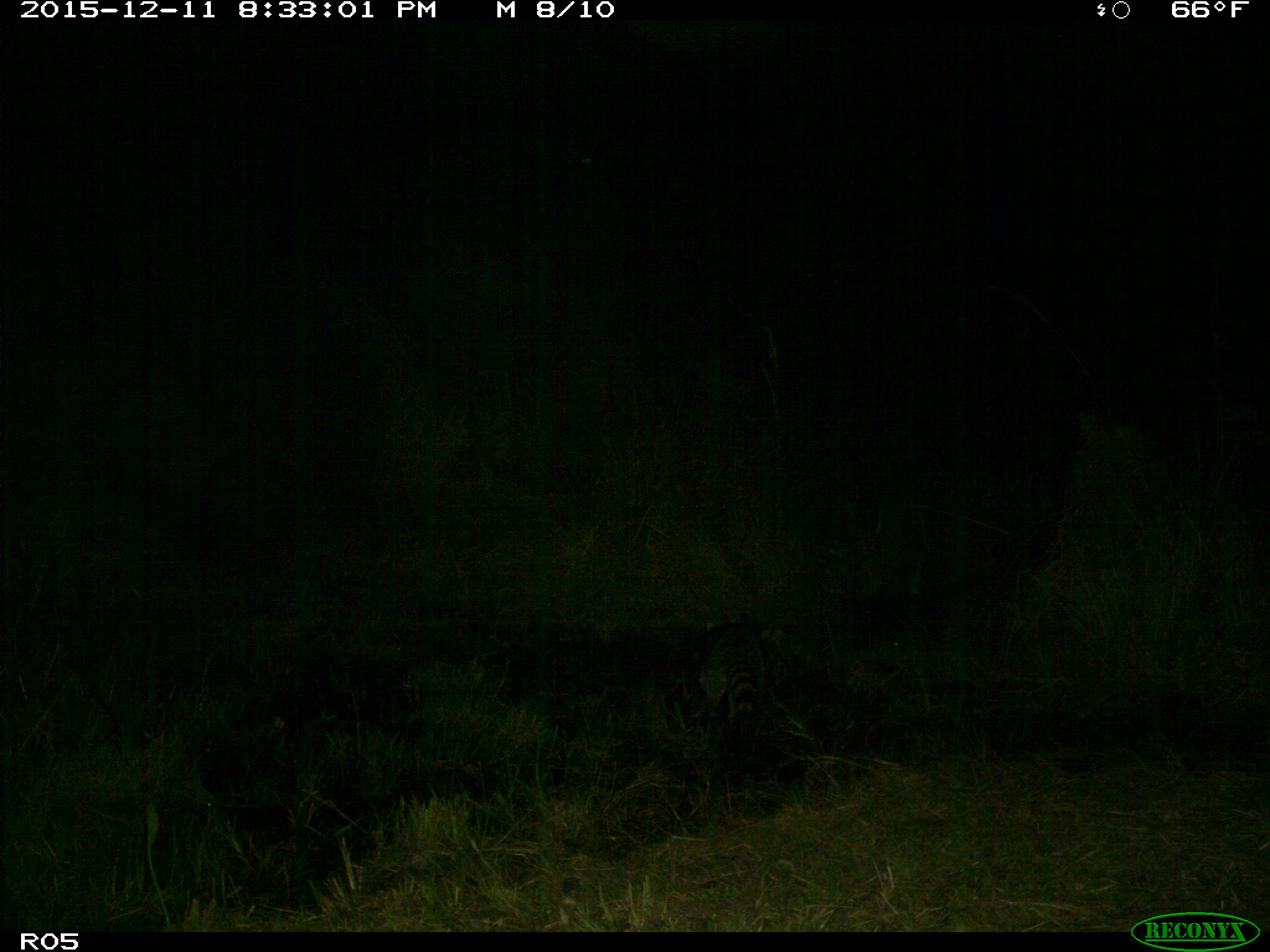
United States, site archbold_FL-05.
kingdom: Animalia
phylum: Chordata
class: Mammalia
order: Carnivora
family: Procyonidae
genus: Procyon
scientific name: Procyon lotor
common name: common raccoon